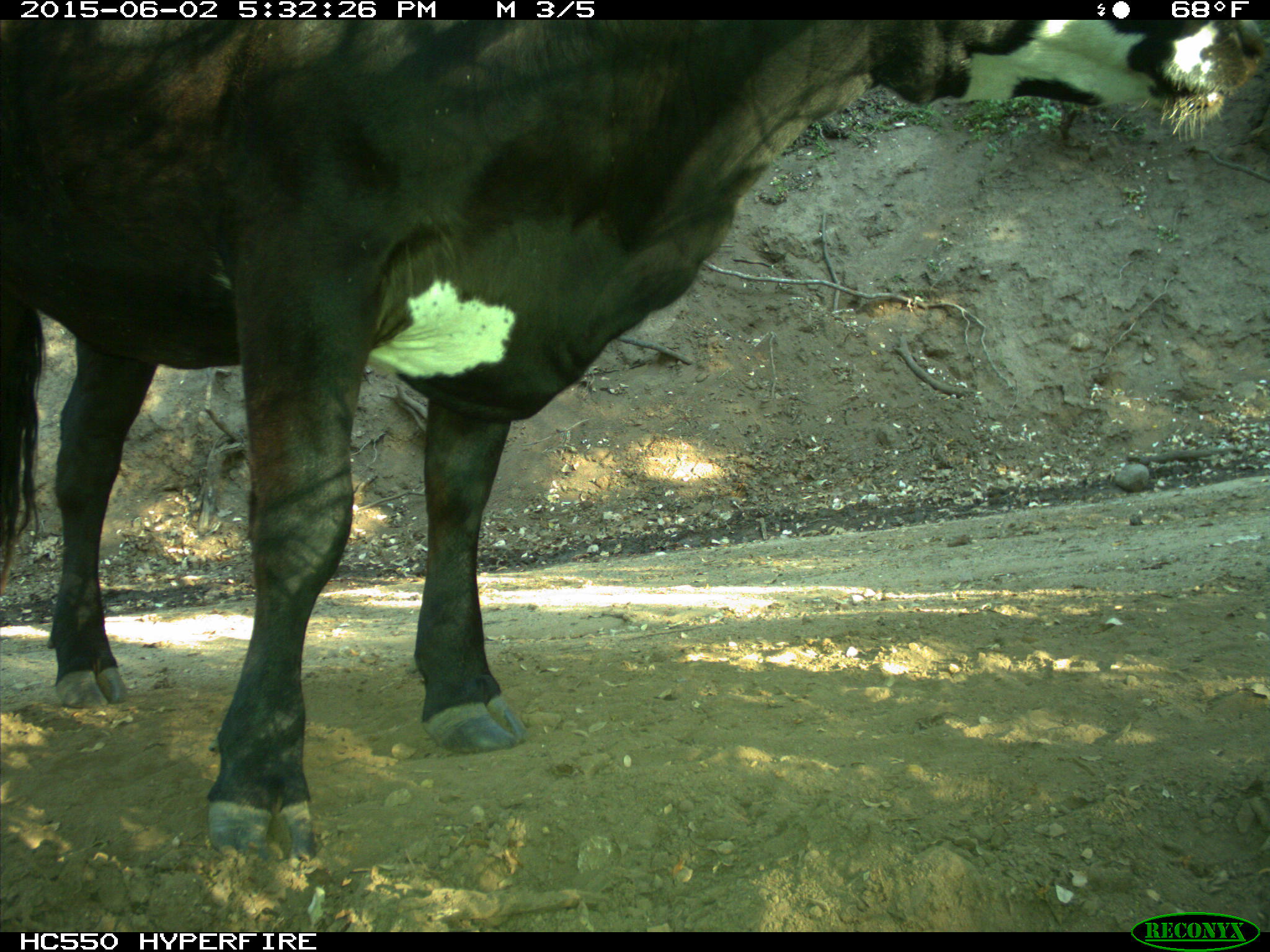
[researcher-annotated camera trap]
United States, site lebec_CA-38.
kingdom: Animalia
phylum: Chordata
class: Mammalia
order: Artiodactyla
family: Bovidae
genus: Bos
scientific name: Bos taurus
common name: domestic cow